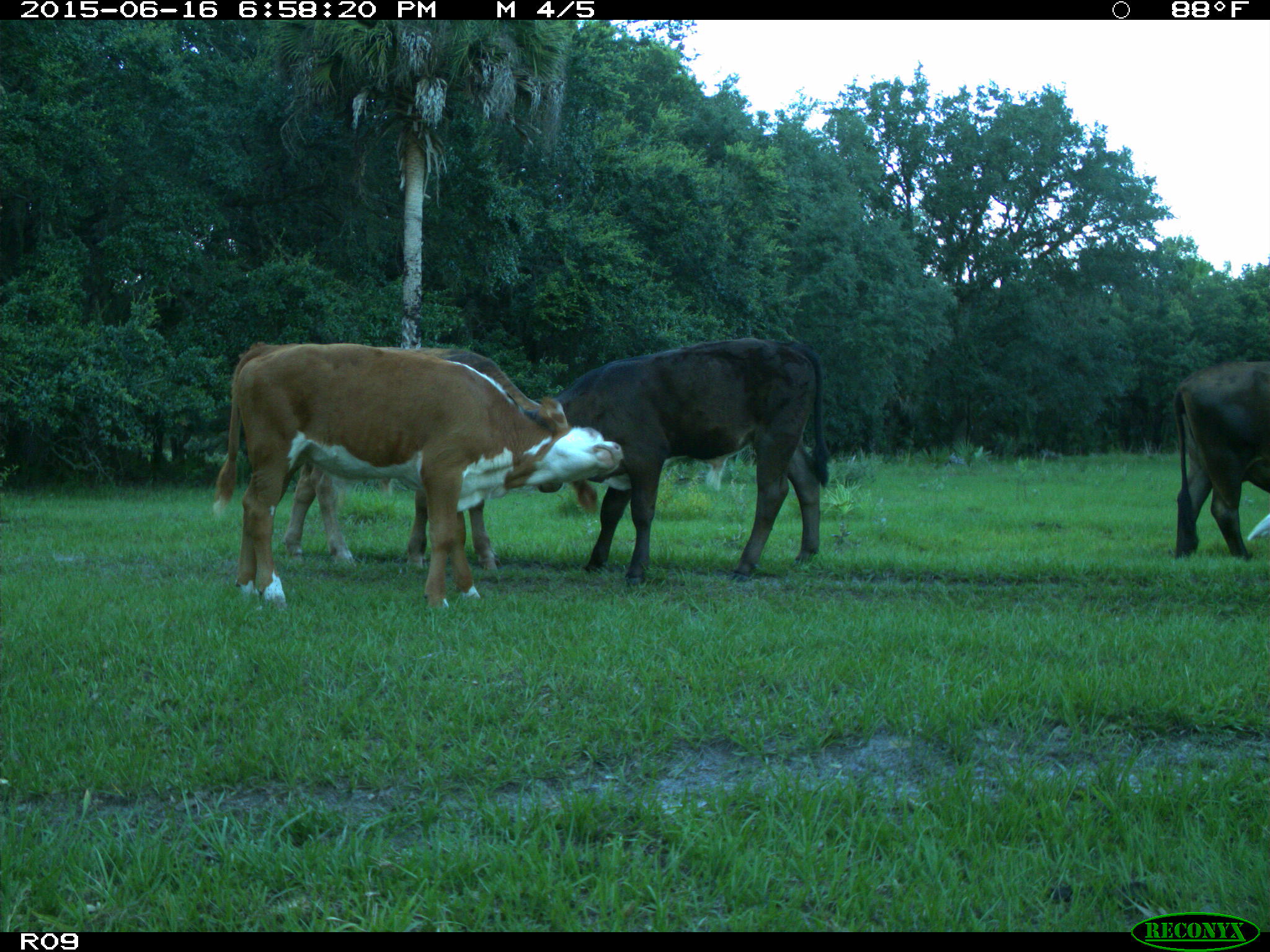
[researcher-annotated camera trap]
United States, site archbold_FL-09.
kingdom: Animalia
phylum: Chordata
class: Mammalia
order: Artiodactyla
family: Bovidae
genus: Bos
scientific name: Bos taurus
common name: domestic cow